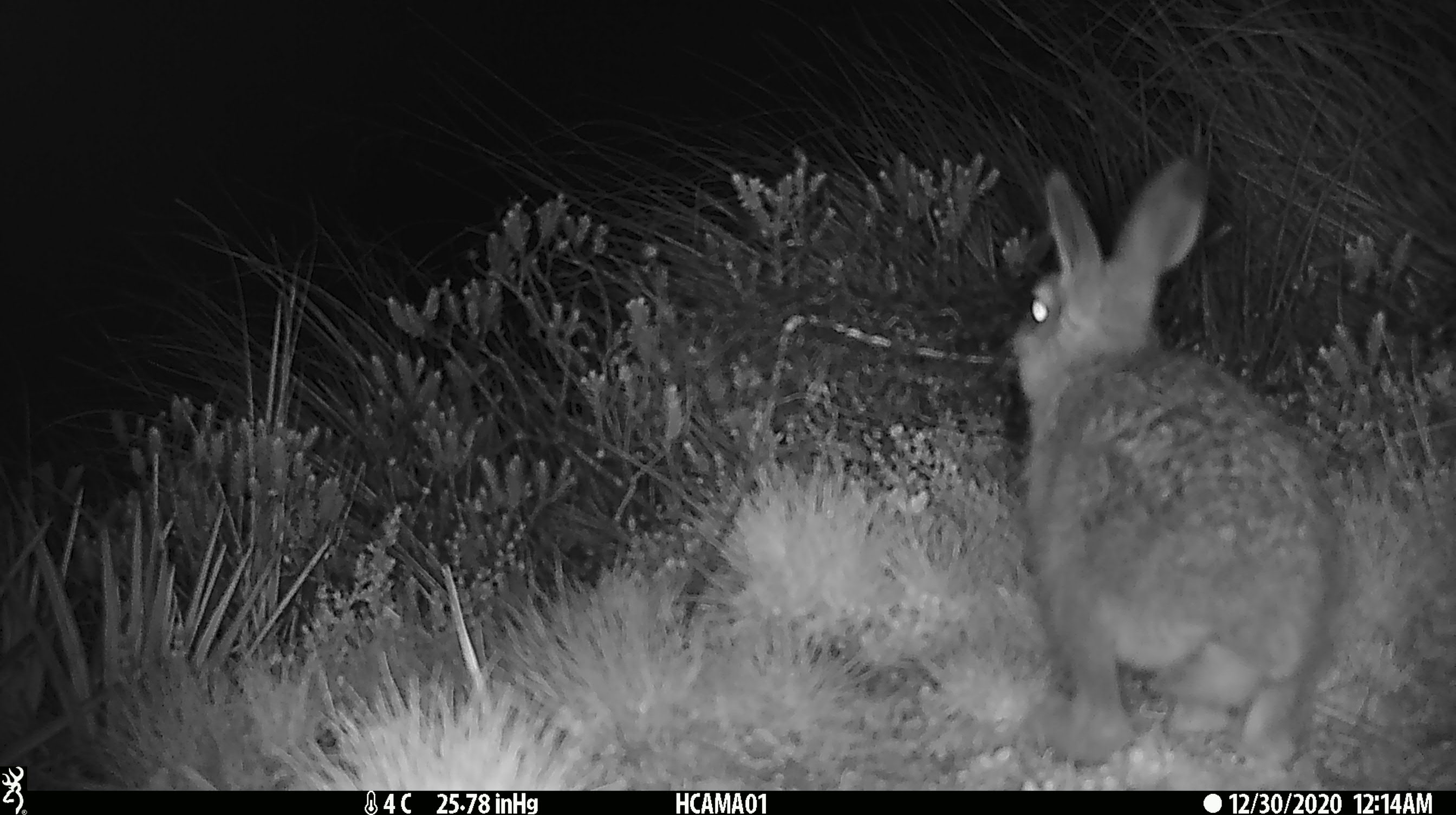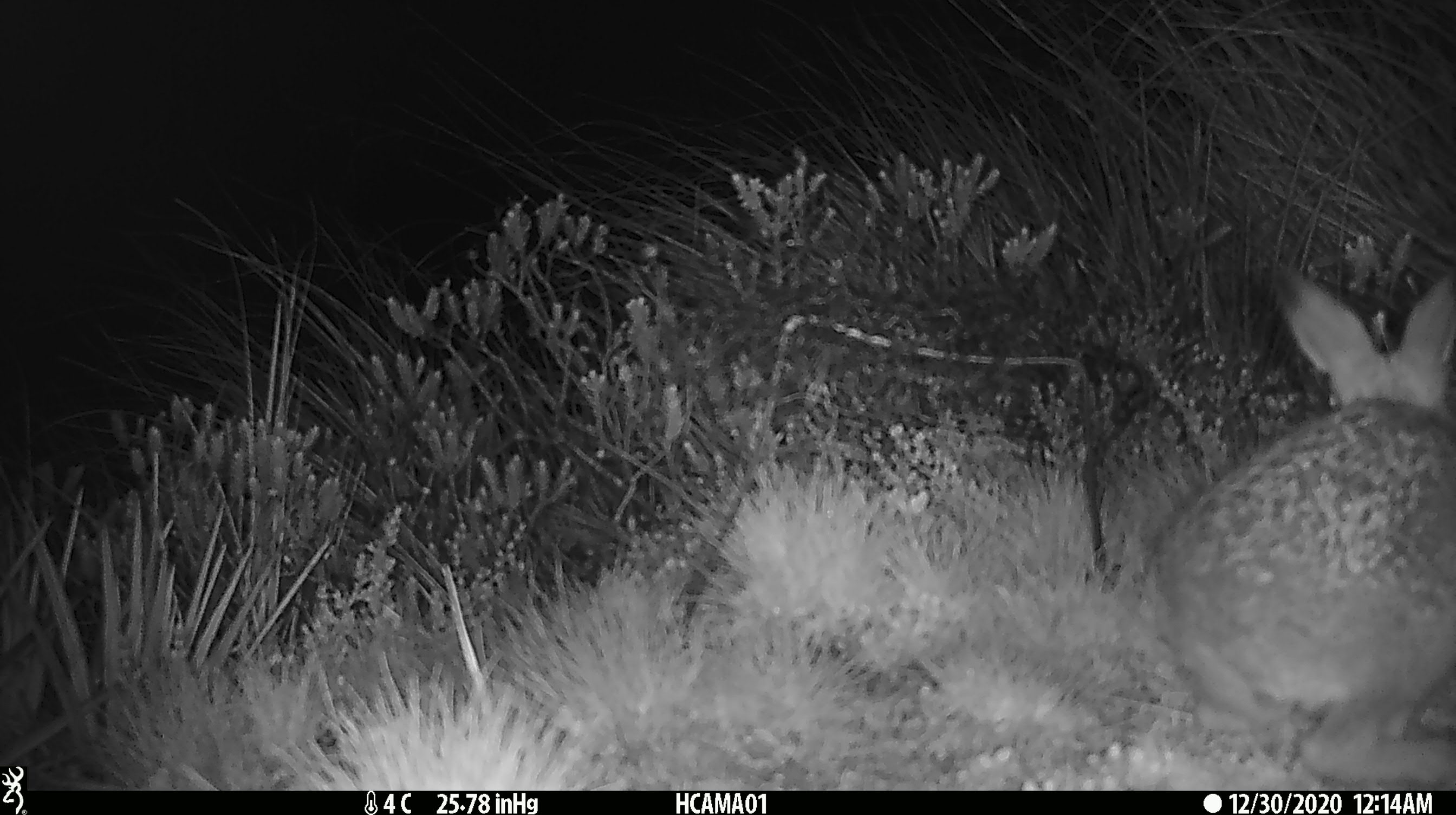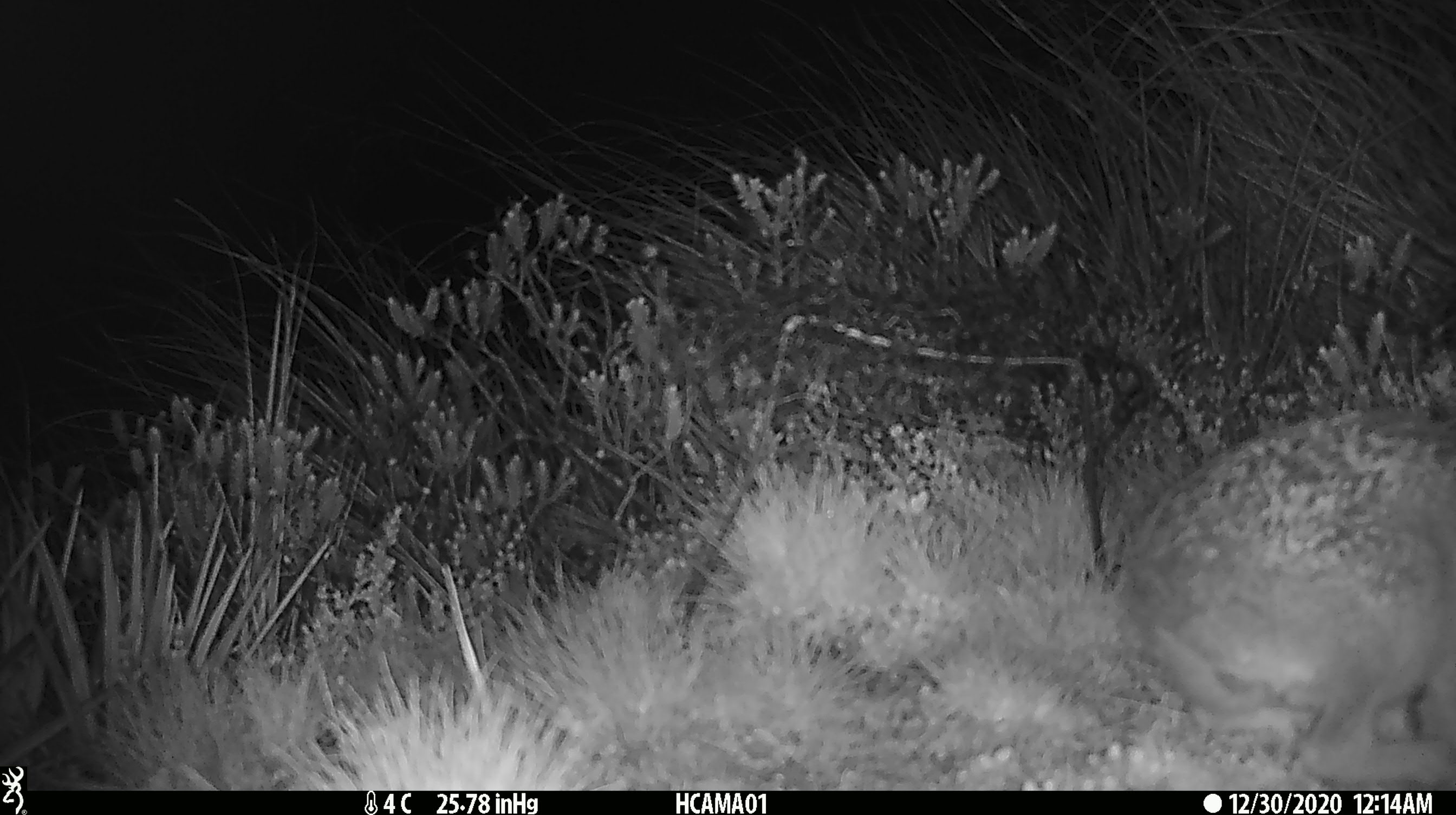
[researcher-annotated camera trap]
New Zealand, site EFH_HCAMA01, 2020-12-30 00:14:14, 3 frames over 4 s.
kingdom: Animalia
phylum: Chordata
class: Mammalia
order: Lagomorpha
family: Leporidae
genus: Oryctolagus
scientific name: Oryctolagus cuniculus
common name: european rabbit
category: rabbit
Rabbit (european rabbit) (Oryctolagus cuniculus).